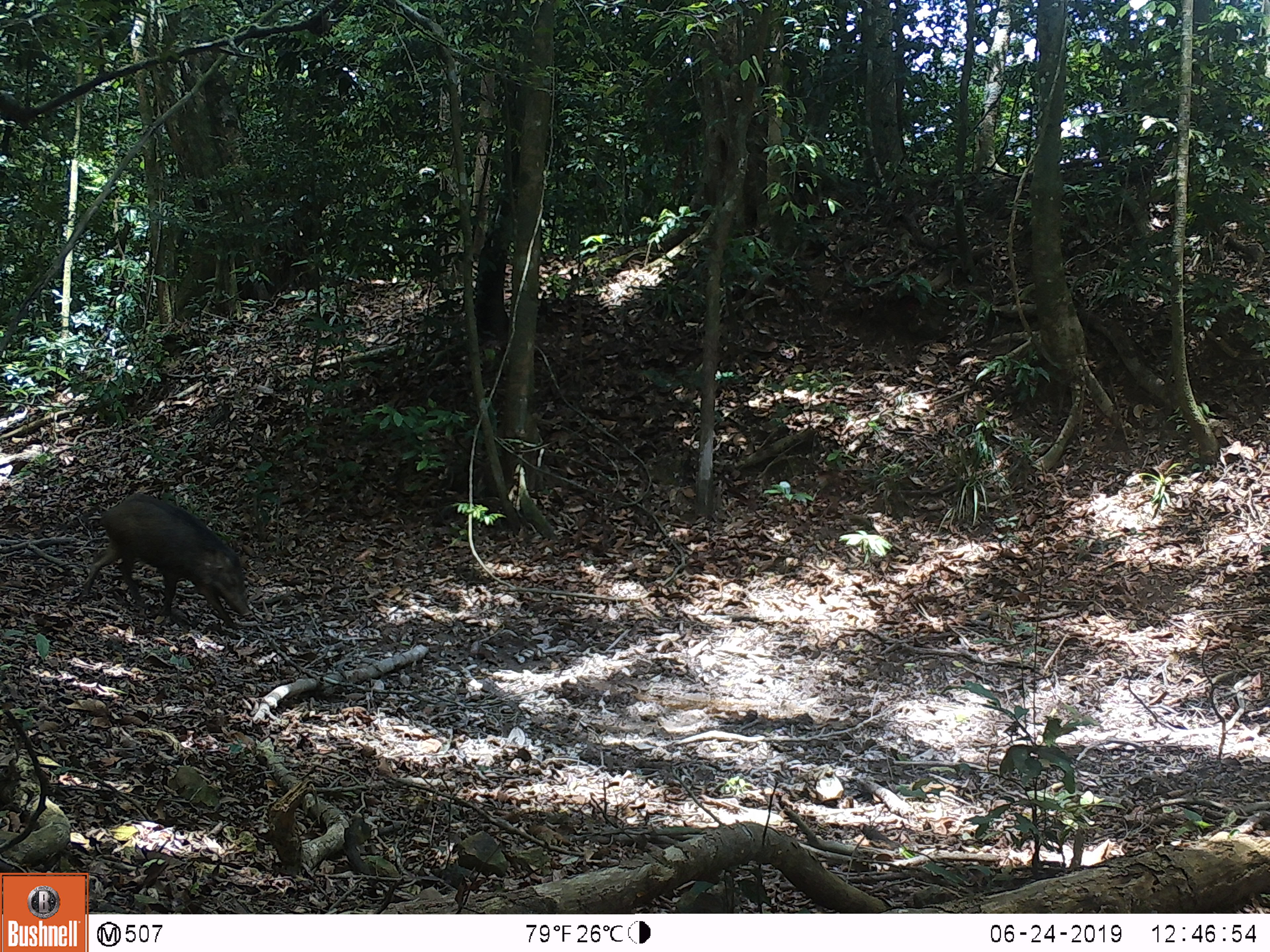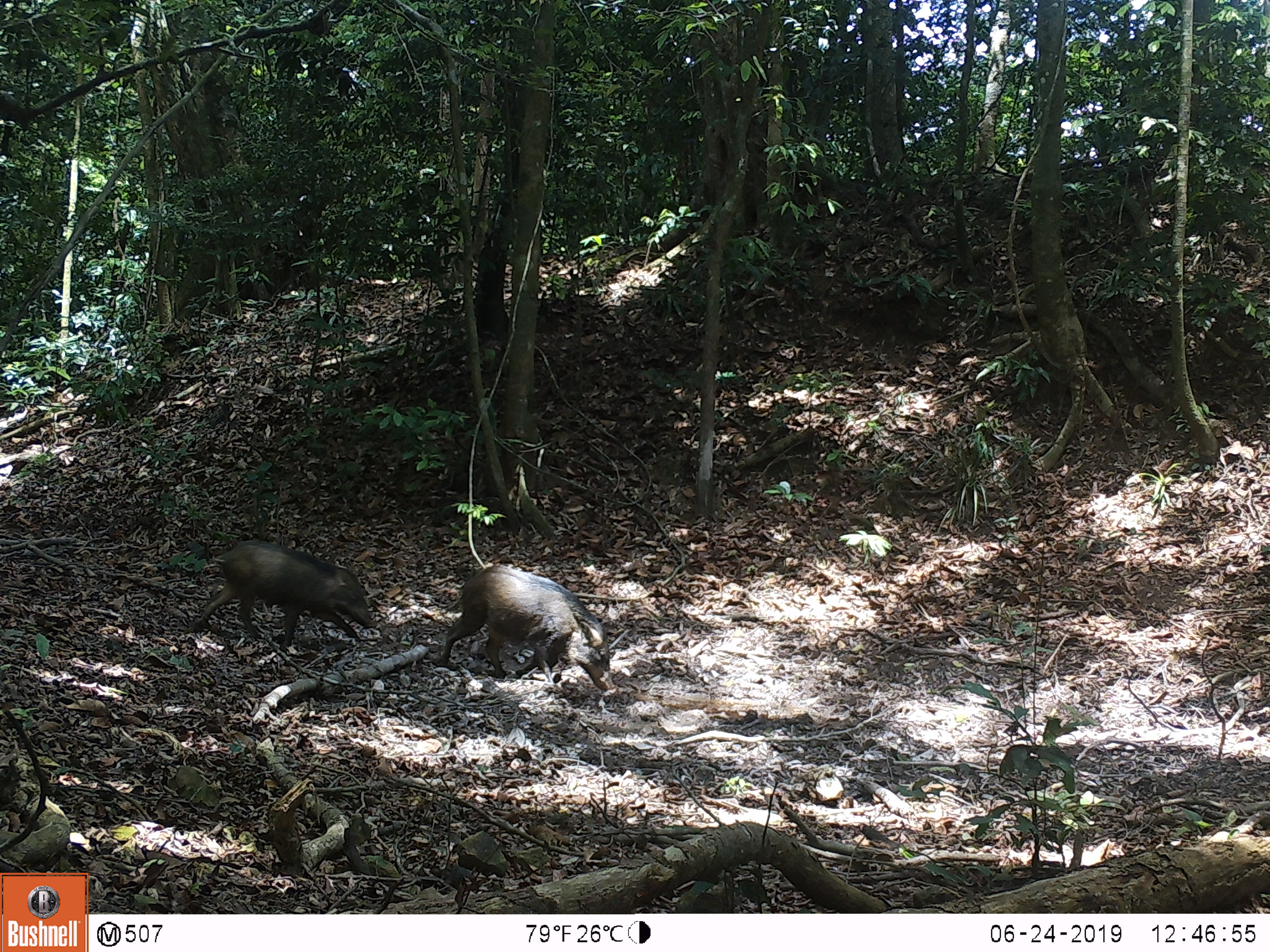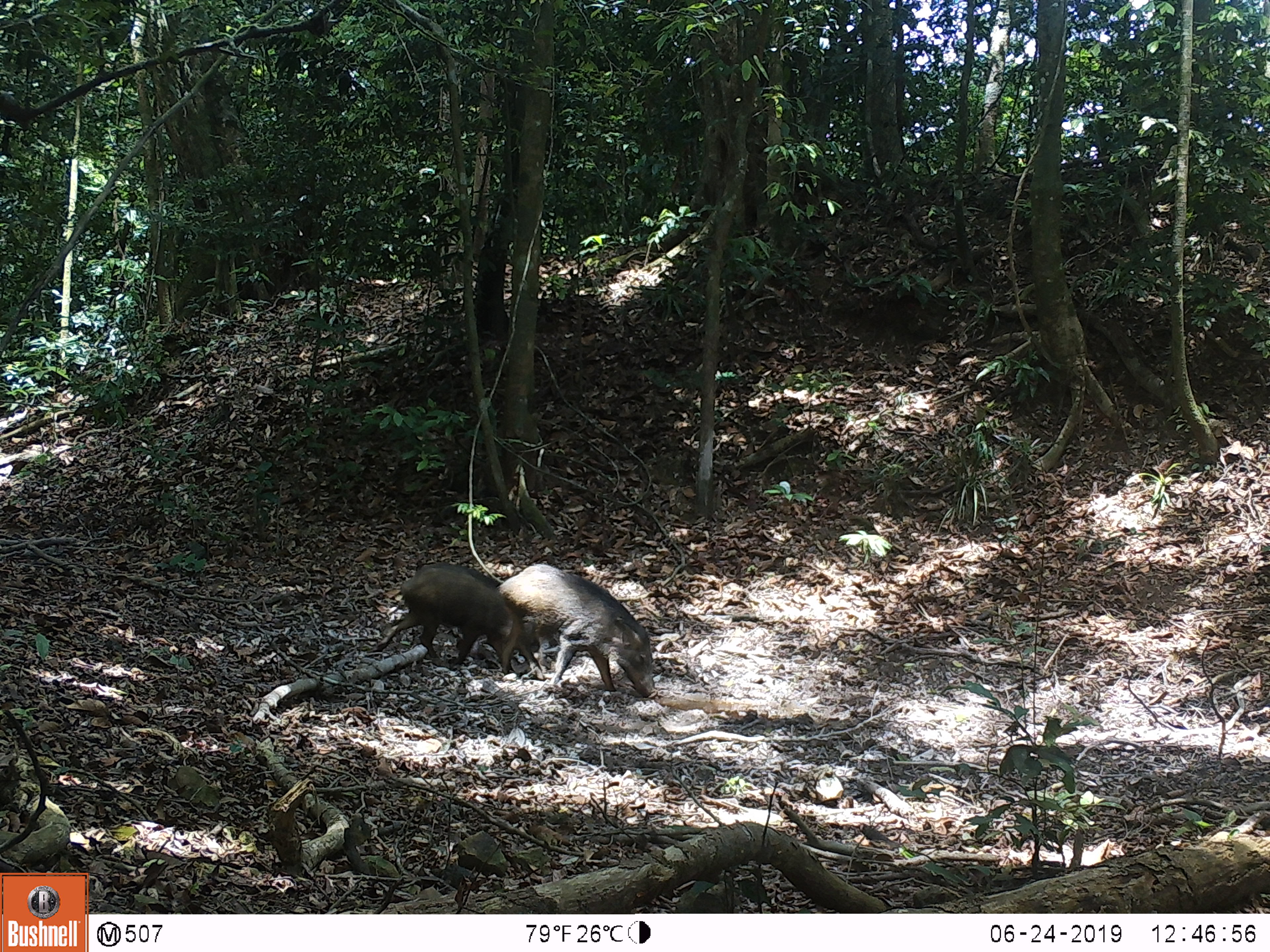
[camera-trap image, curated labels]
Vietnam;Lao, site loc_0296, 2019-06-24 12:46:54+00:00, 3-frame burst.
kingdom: Animalia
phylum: Chordata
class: Mammalia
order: Artiodactyla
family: Suidae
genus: Sus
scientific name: Sus scrofa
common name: eurasian wild pig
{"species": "eurasian wild pig (Sus scrofa)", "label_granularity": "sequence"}